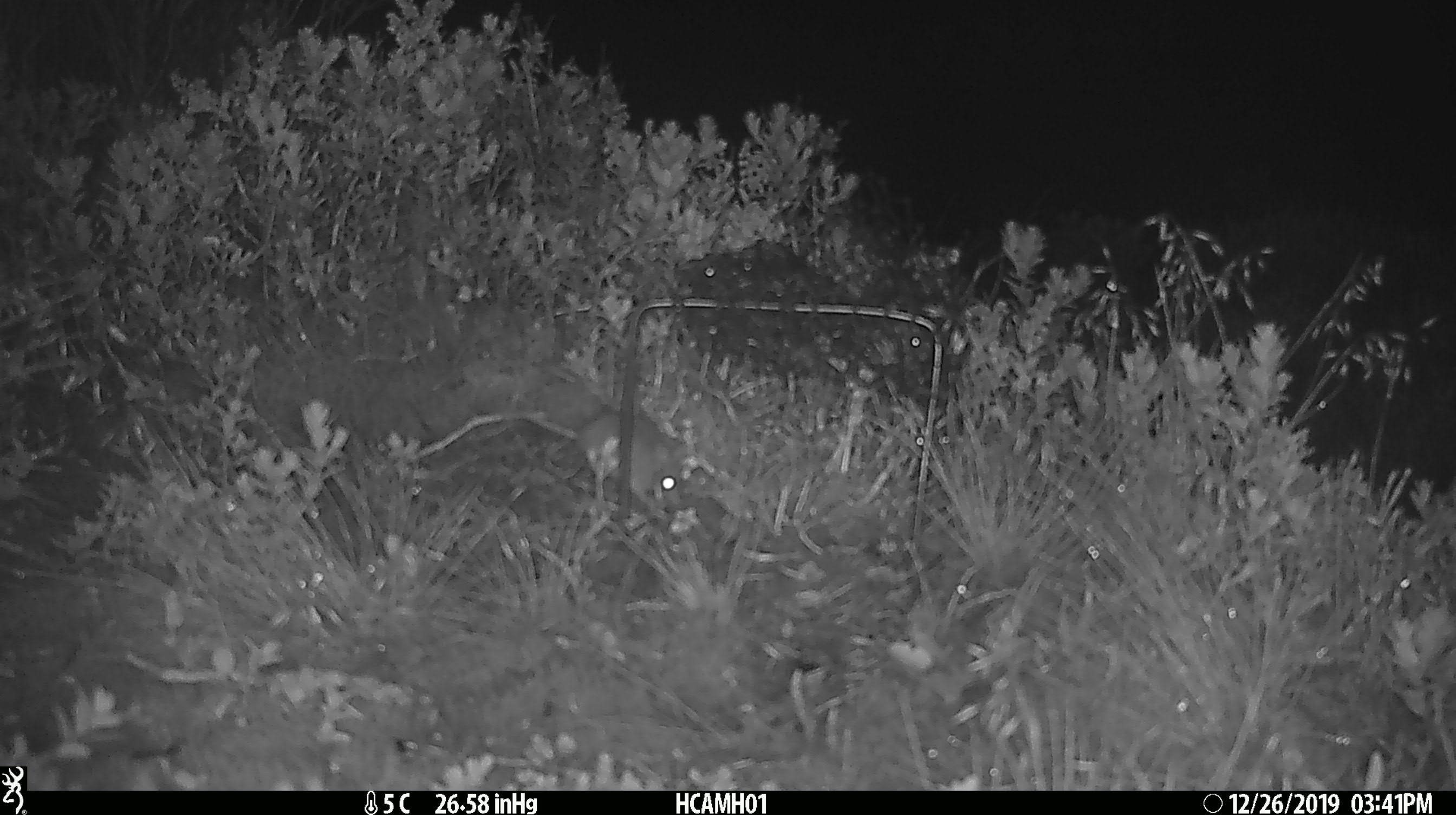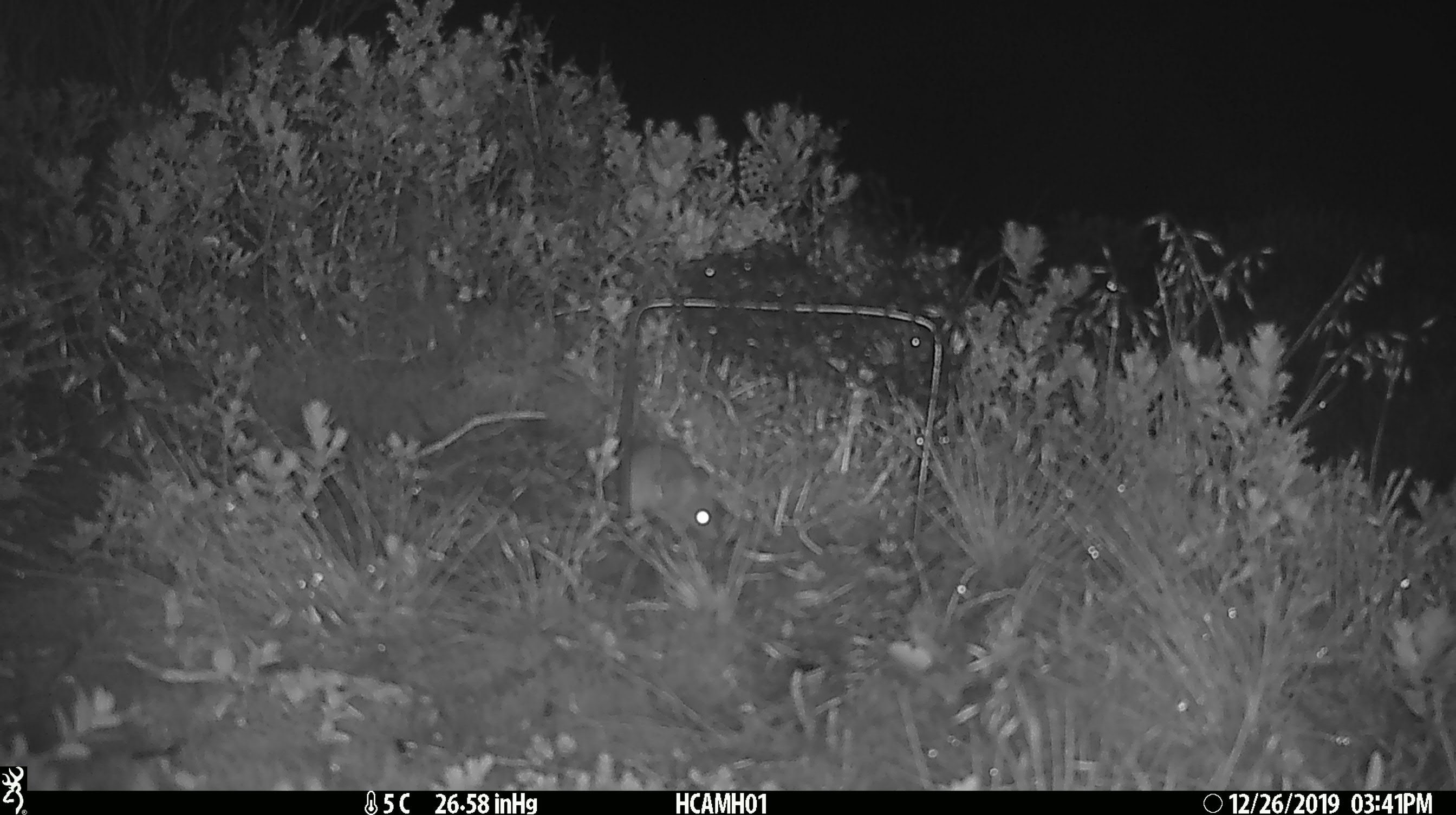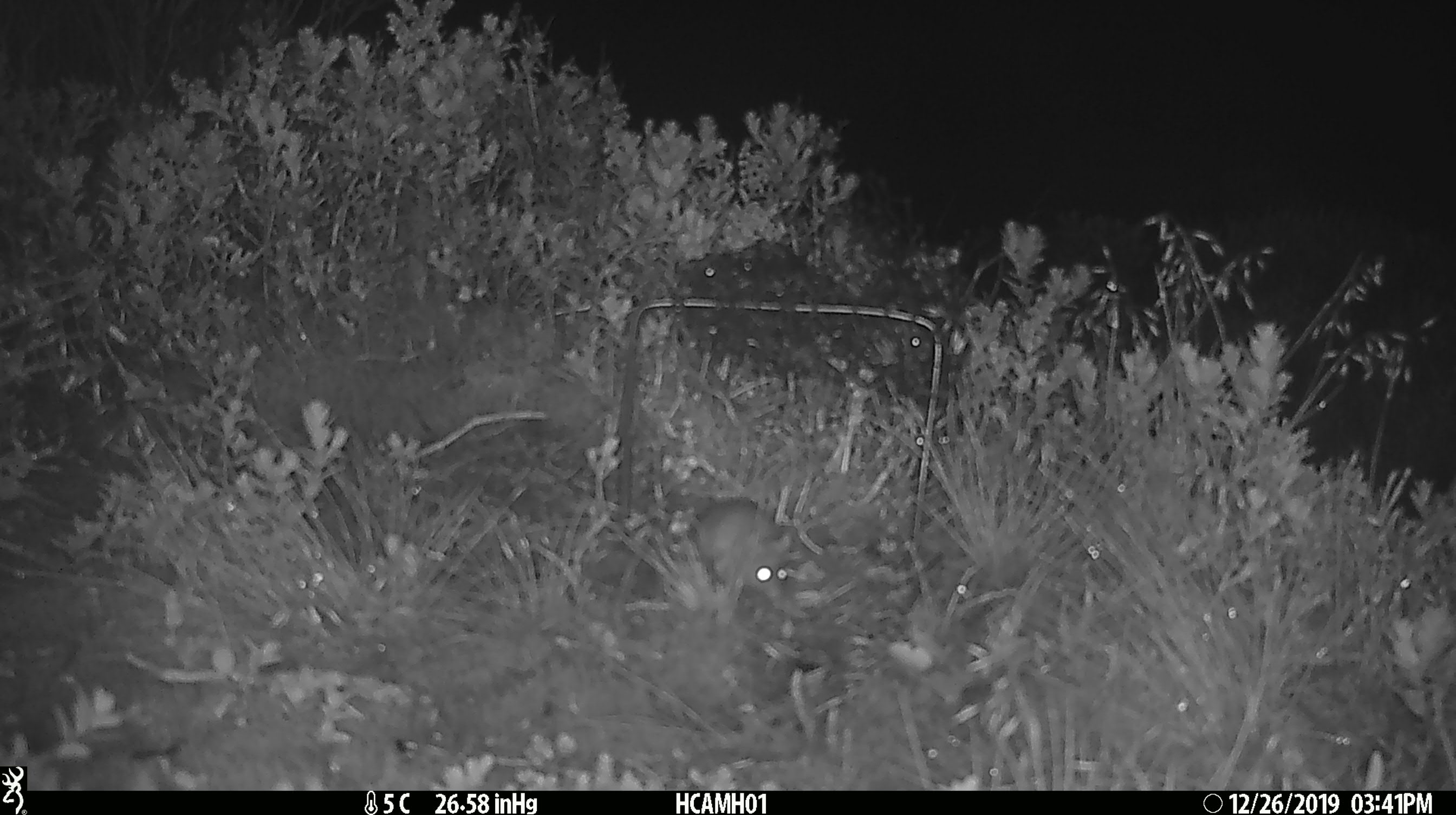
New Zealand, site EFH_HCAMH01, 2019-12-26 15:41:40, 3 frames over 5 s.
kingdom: Animalia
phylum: Chordata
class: Mammalia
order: Rodentia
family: Muridae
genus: Mus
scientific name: Mus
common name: mouse